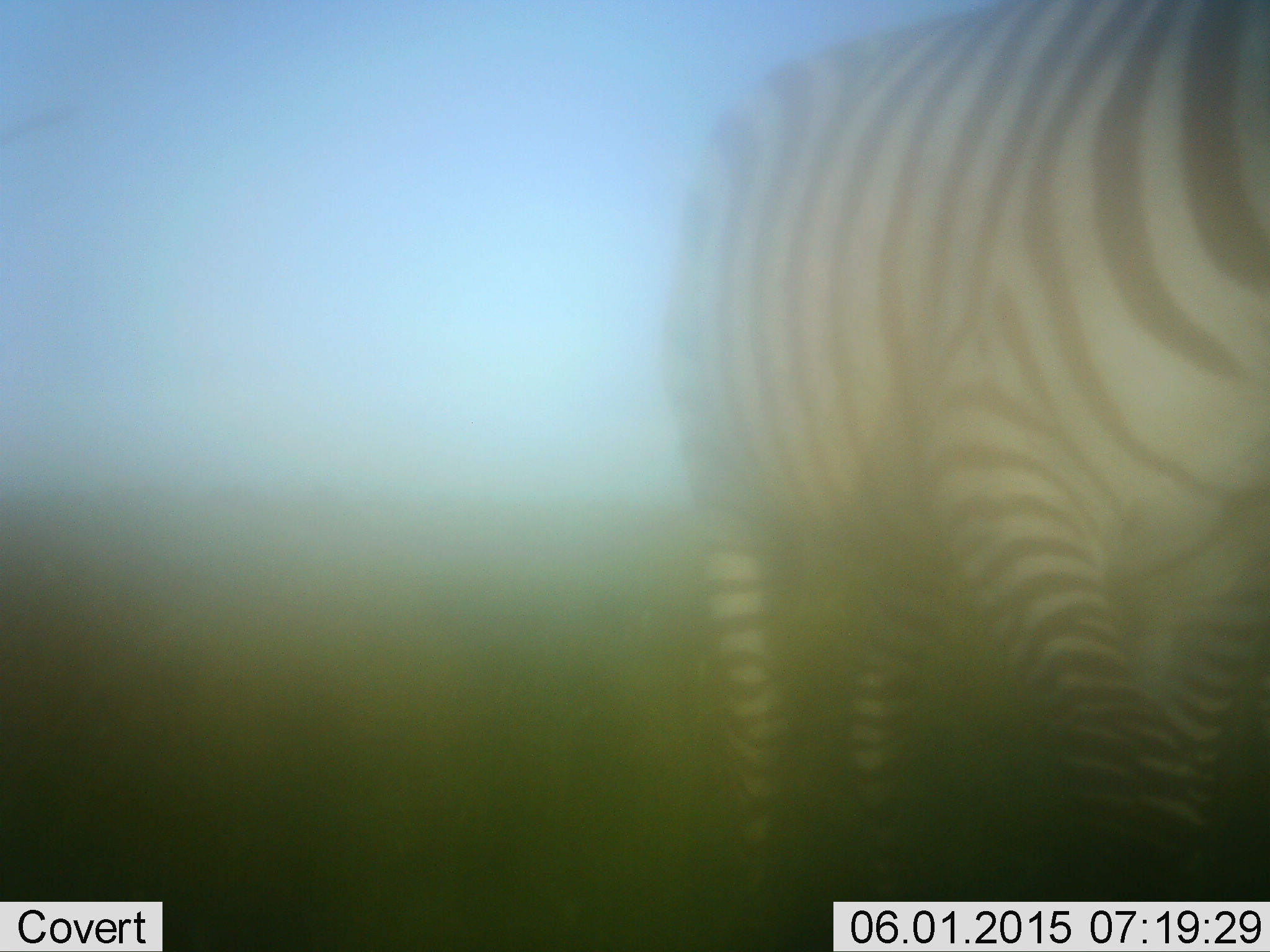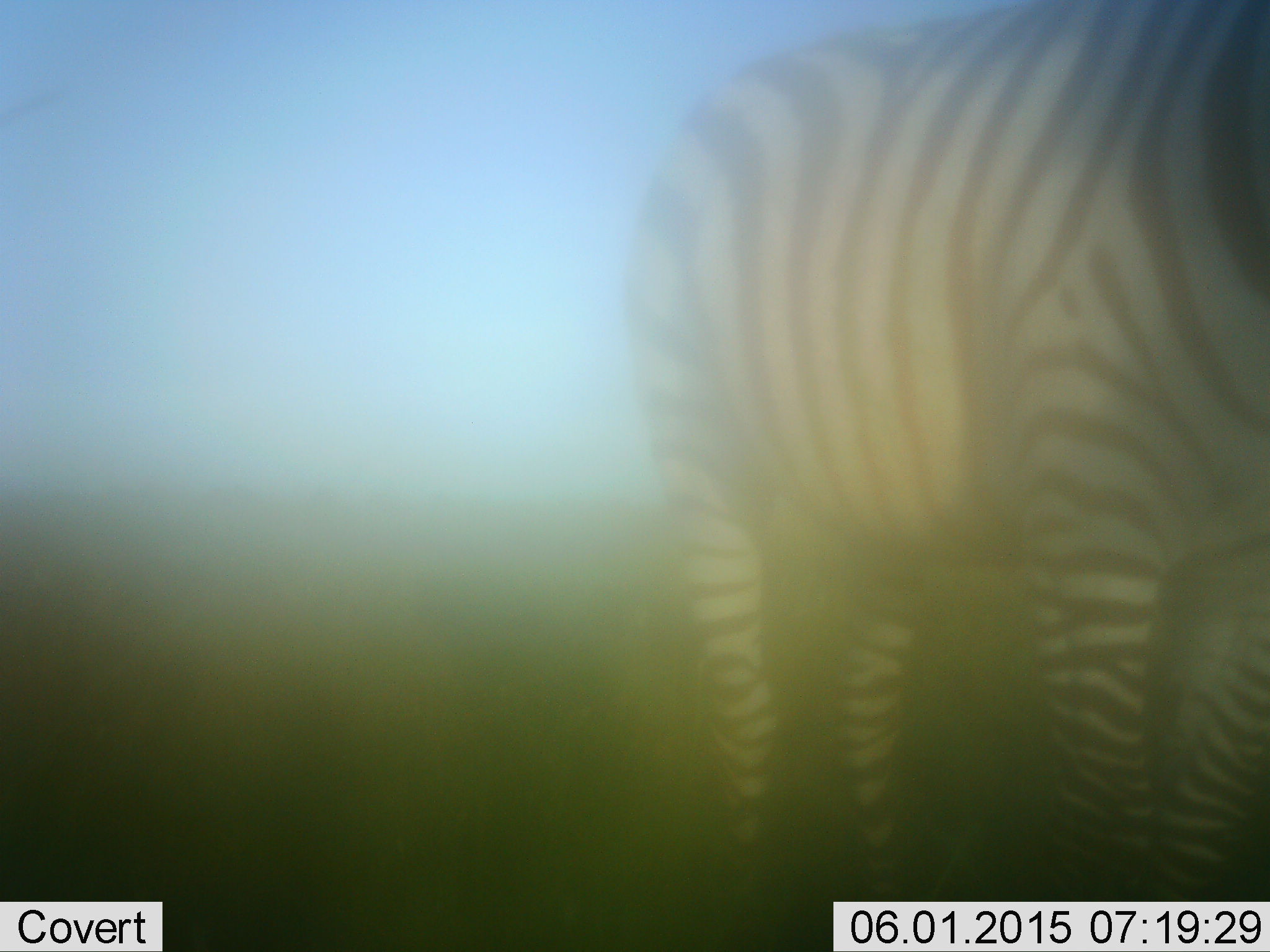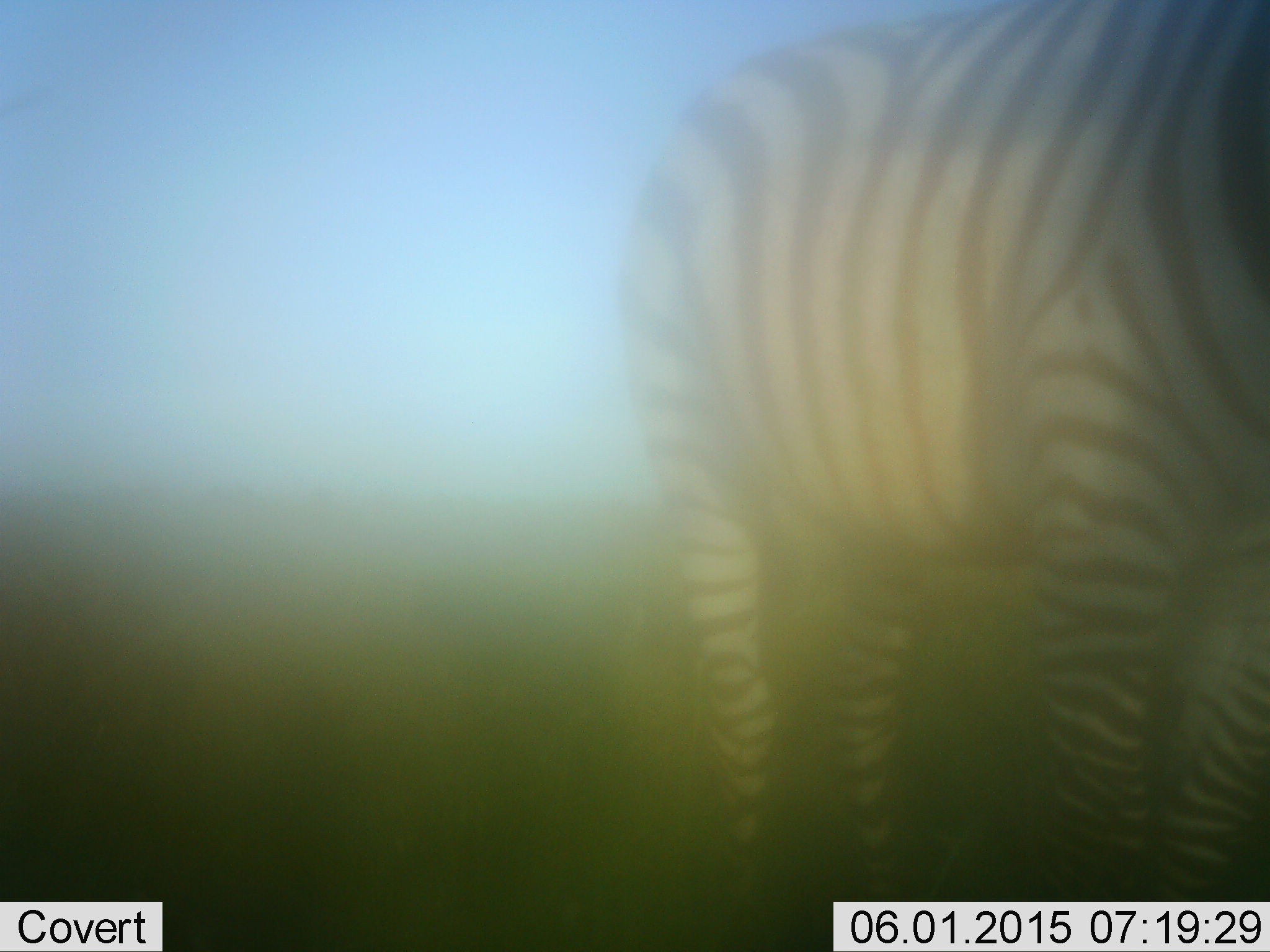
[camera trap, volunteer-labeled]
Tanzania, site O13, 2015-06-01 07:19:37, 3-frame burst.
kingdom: Animalia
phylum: Chordata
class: Mammalia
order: Perissodactyla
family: Equidae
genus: Equus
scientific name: Equus quagga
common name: plains zebra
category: zebra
Zebra (plains zebra) (Equus quagga), count 1. Behavior (volunteer vote fractions): standing 70%, resting 0%, moving 30%, interacting 0%. Young present (vote fraction): 0%. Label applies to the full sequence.